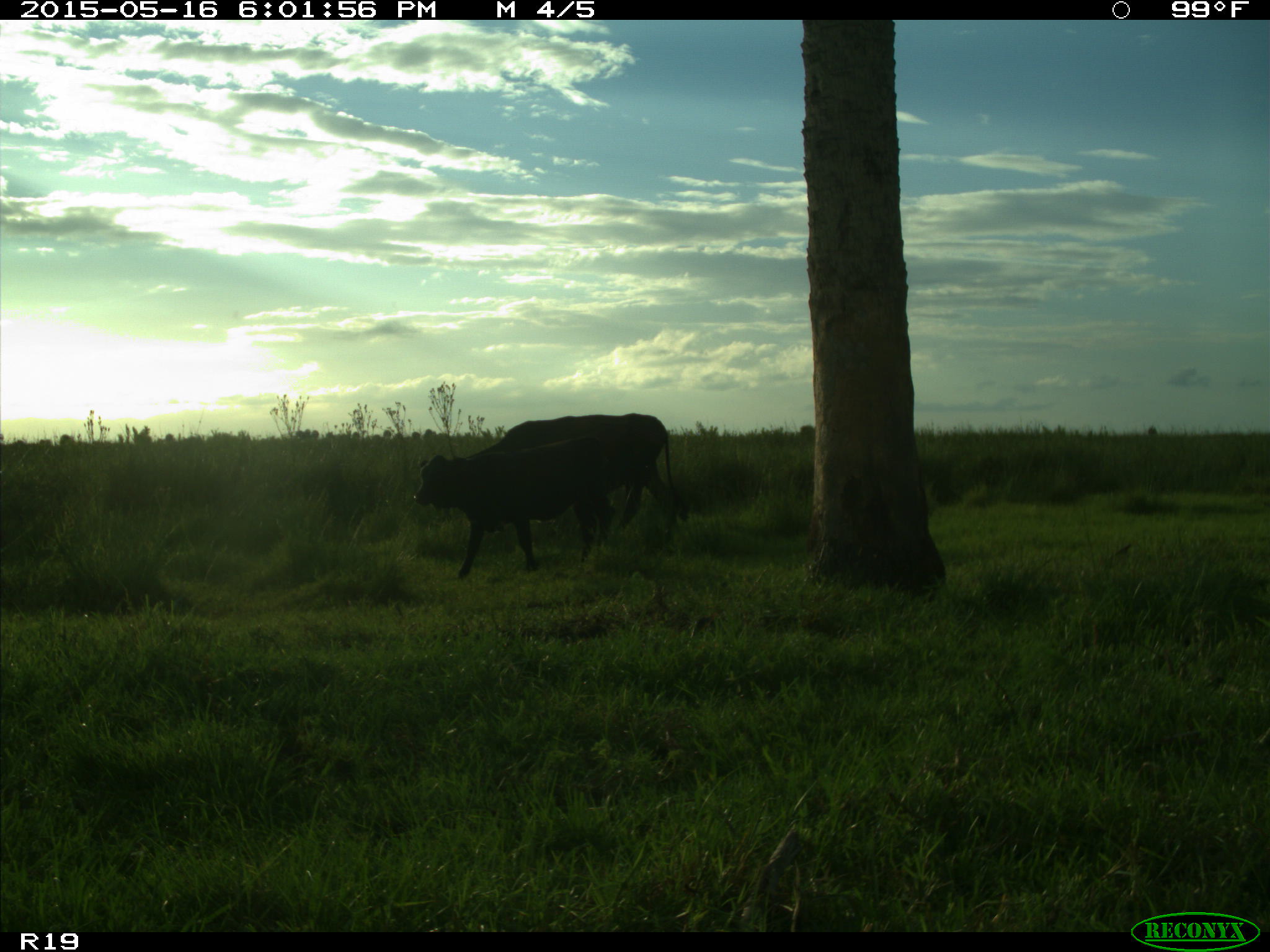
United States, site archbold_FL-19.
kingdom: Animalia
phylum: Chordata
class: Mammalia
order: Artiodactyla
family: Bovidae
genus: Bos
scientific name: Bos taurus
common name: domestic cow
Bos taurus (domestic cow).